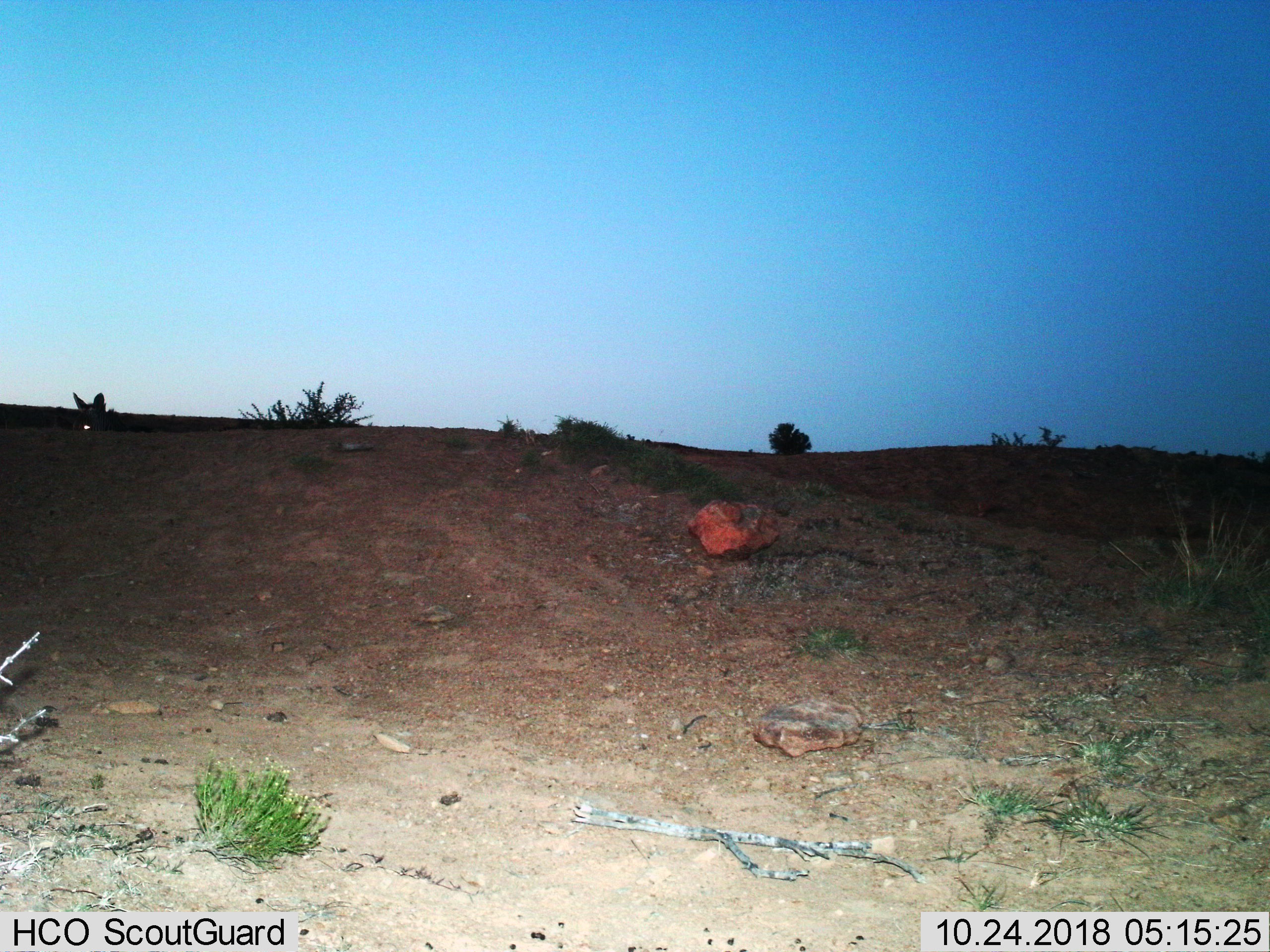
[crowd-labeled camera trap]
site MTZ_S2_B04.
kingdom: Animalia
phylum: Chordata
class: Mammalia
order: Perissodactyla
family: Equidae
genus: Equus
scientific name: Equus zebra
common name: mountain zebra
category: zebramountain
Zebramountain (mountain zebra) (Equus zebra), count 1. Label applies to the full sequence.